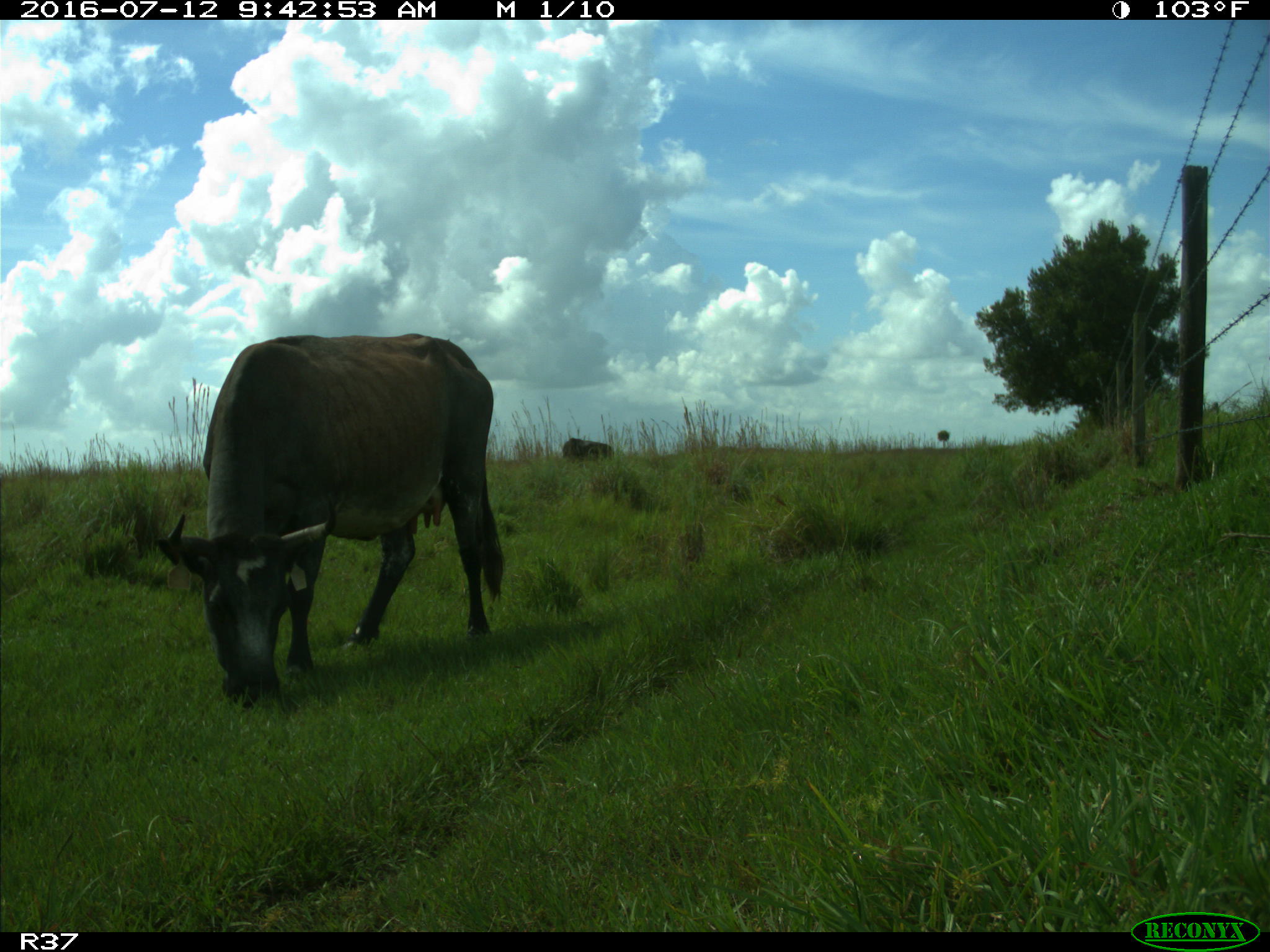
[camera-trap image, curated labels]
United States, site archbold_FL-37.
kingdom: Animalia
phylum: Chordata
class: Mammalia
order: Artiodactyla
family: Bovidae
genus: Bos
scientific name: Bos taurus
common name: domestic cow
Bos taurus (domestic cow).